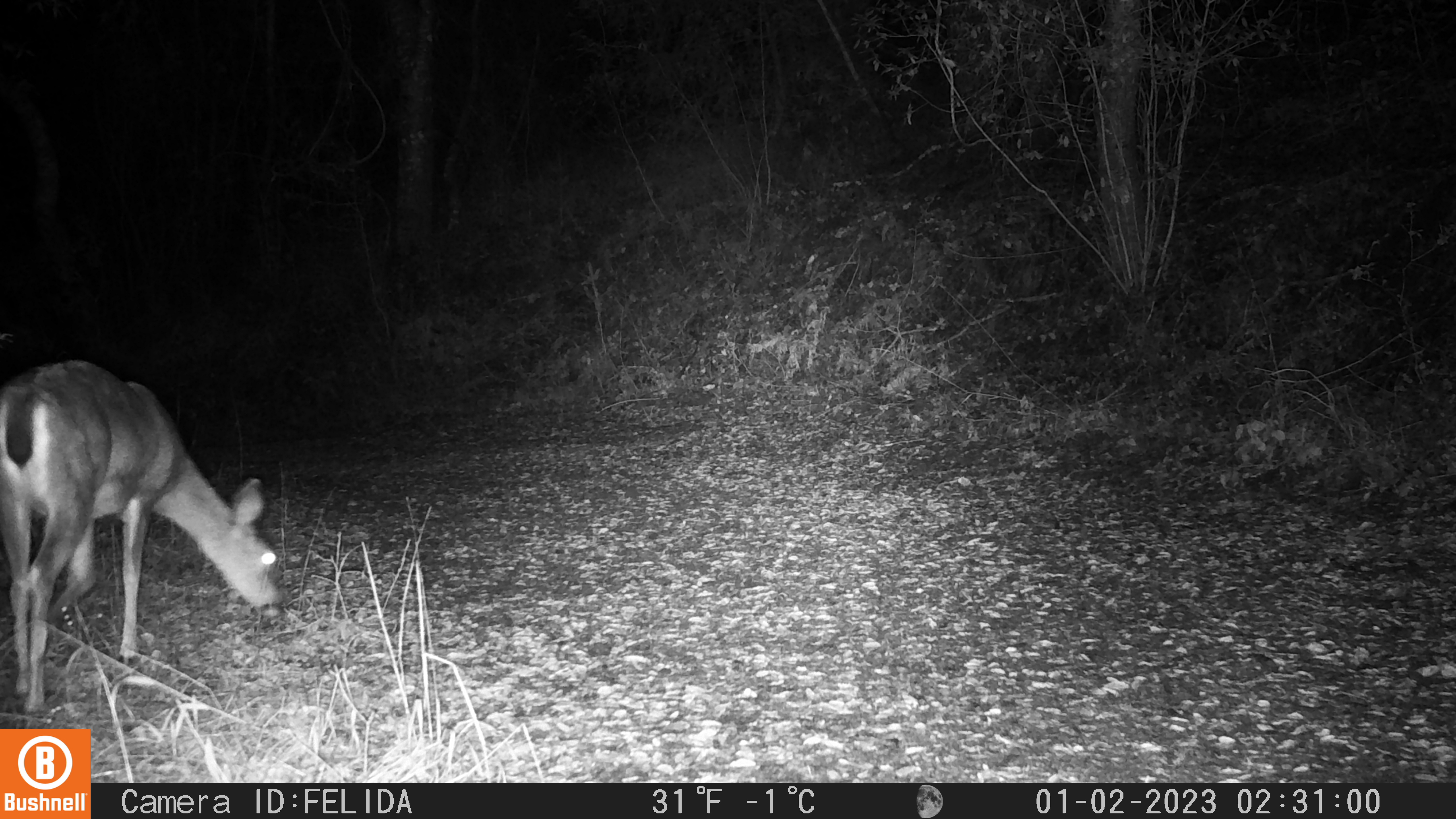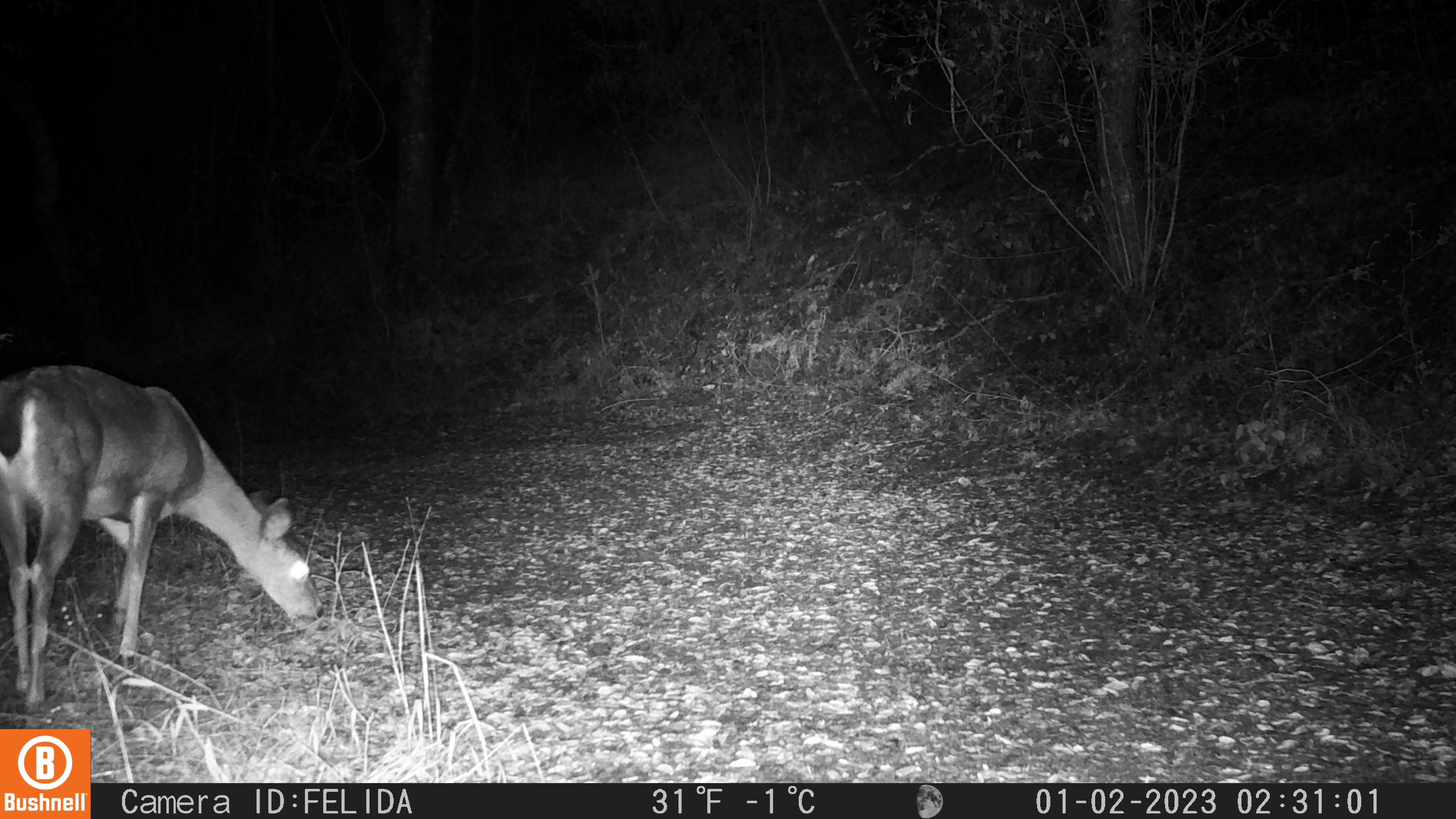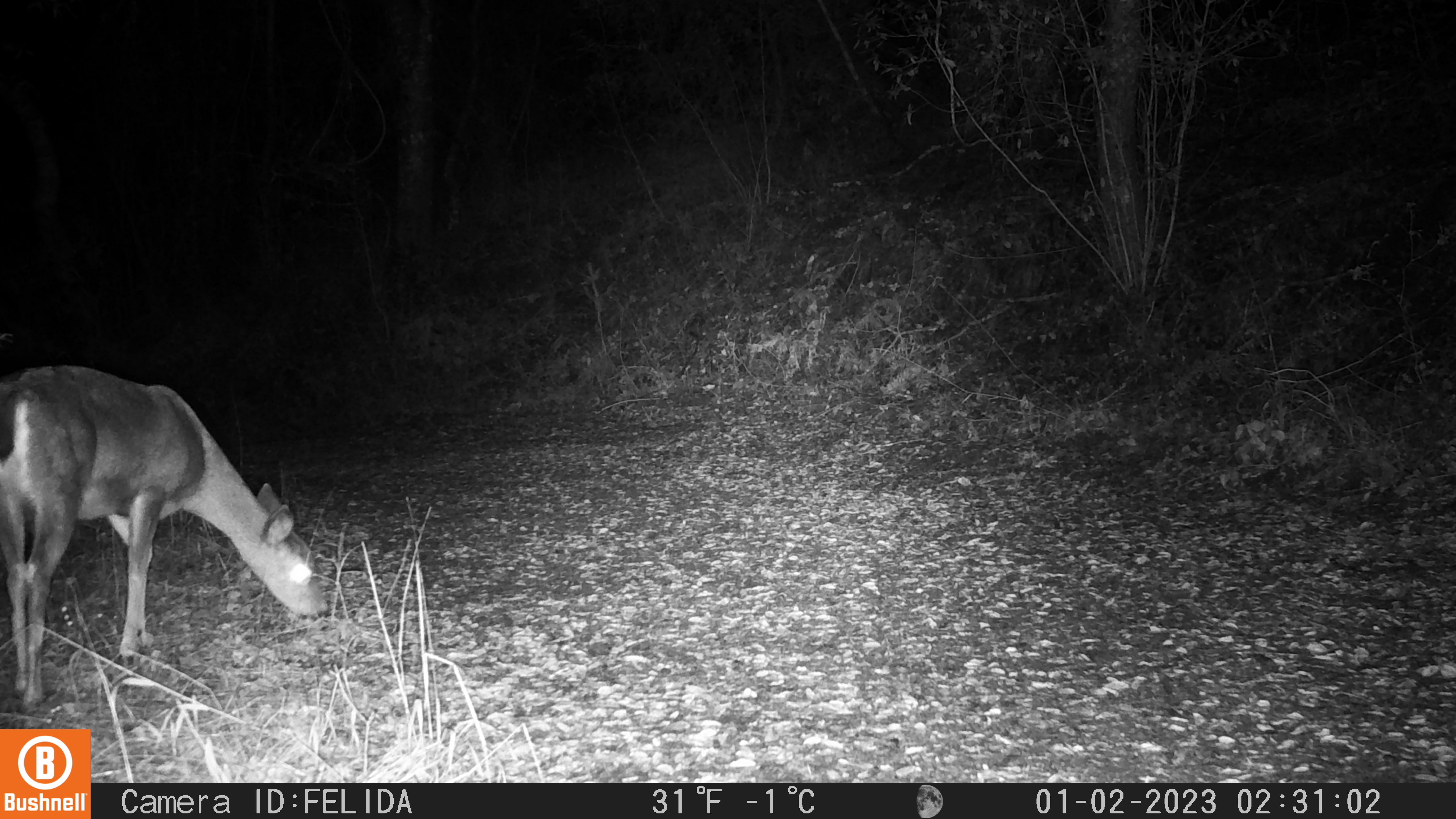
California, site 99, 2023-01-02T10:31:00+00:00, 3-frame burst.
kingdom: Animalia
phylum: Chordata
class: Mammalia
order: Artiodactyla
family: Cervidae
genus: Odocoileus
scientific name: Odocoileus hemionus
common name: mule deer